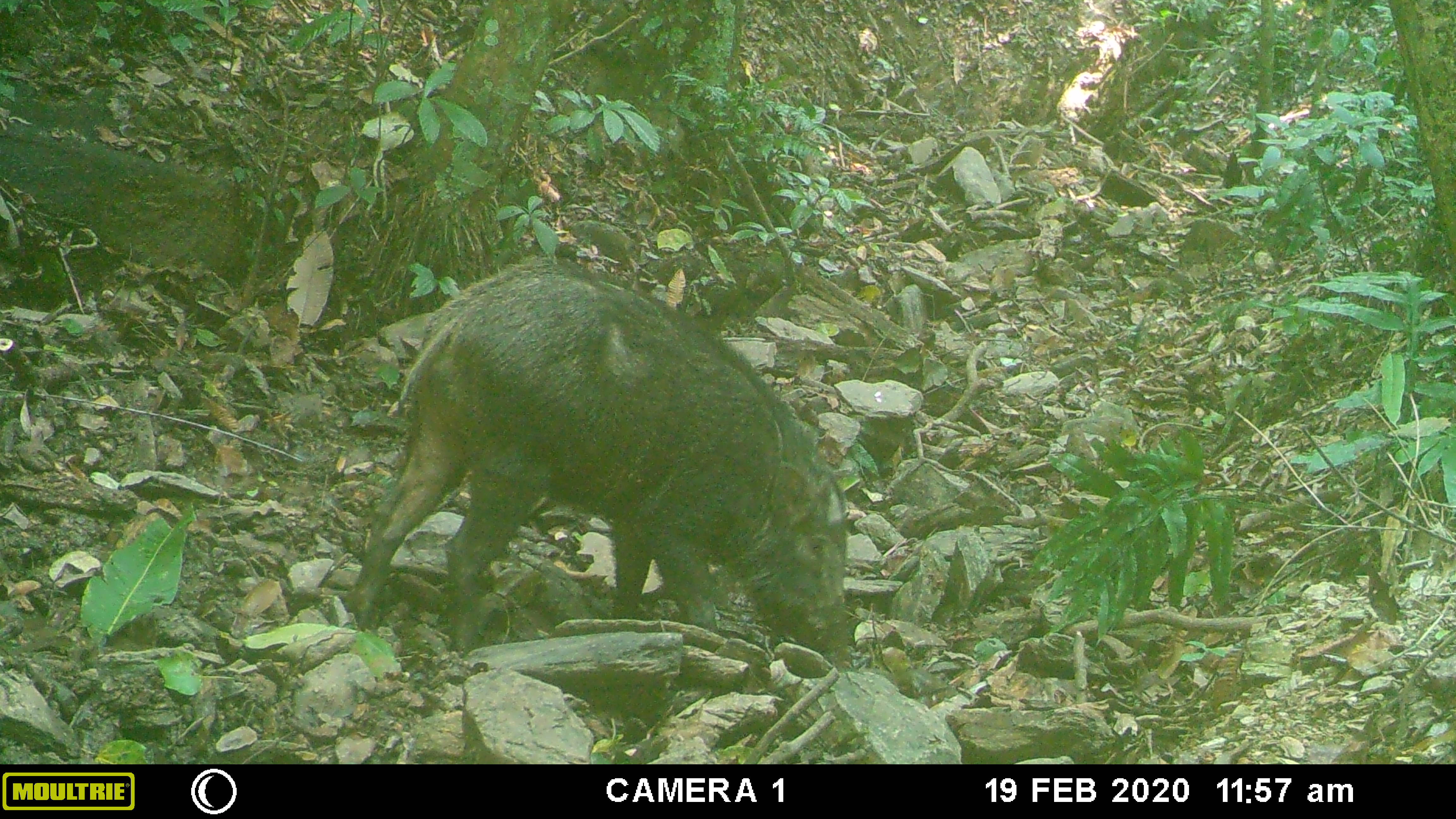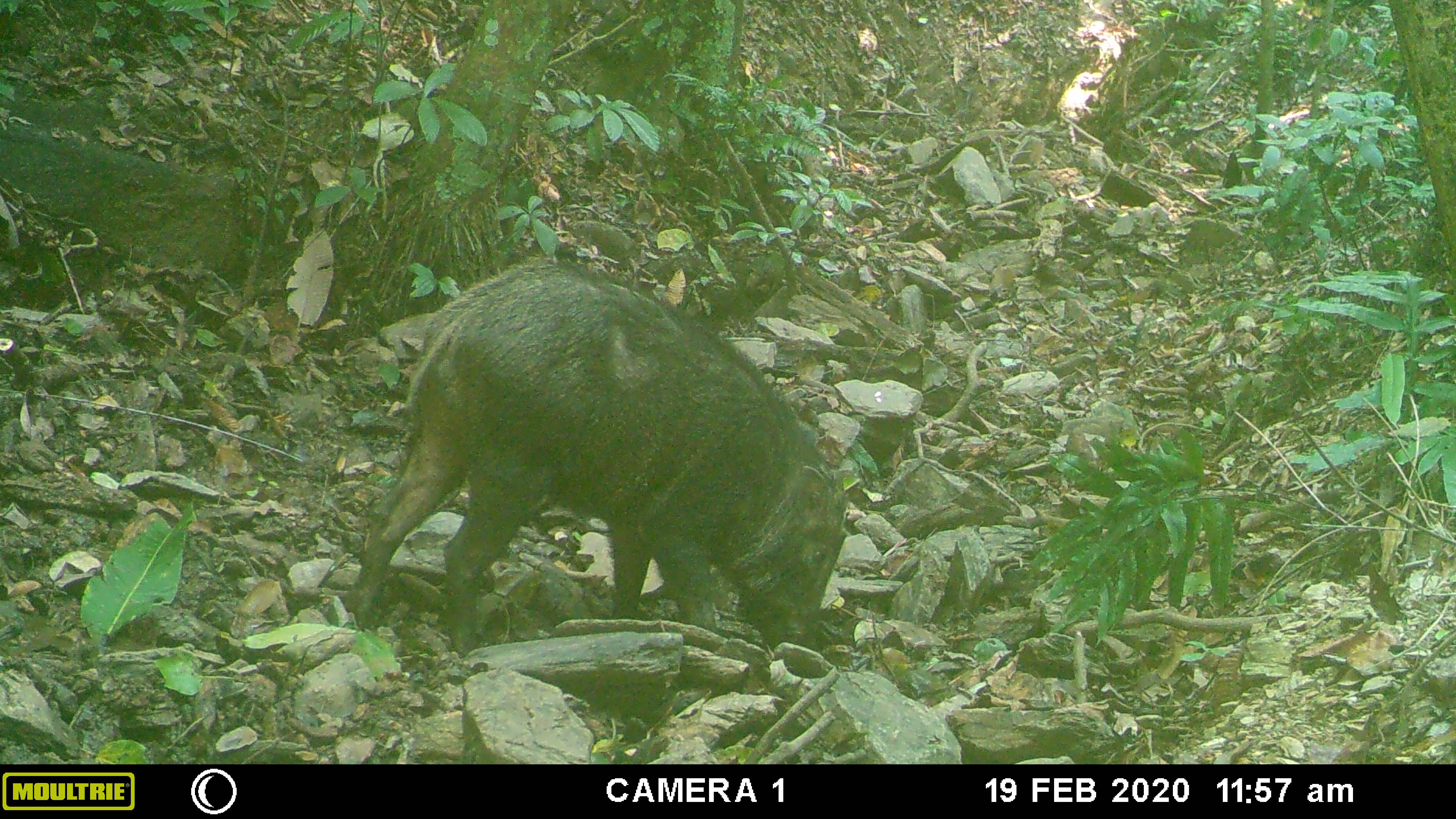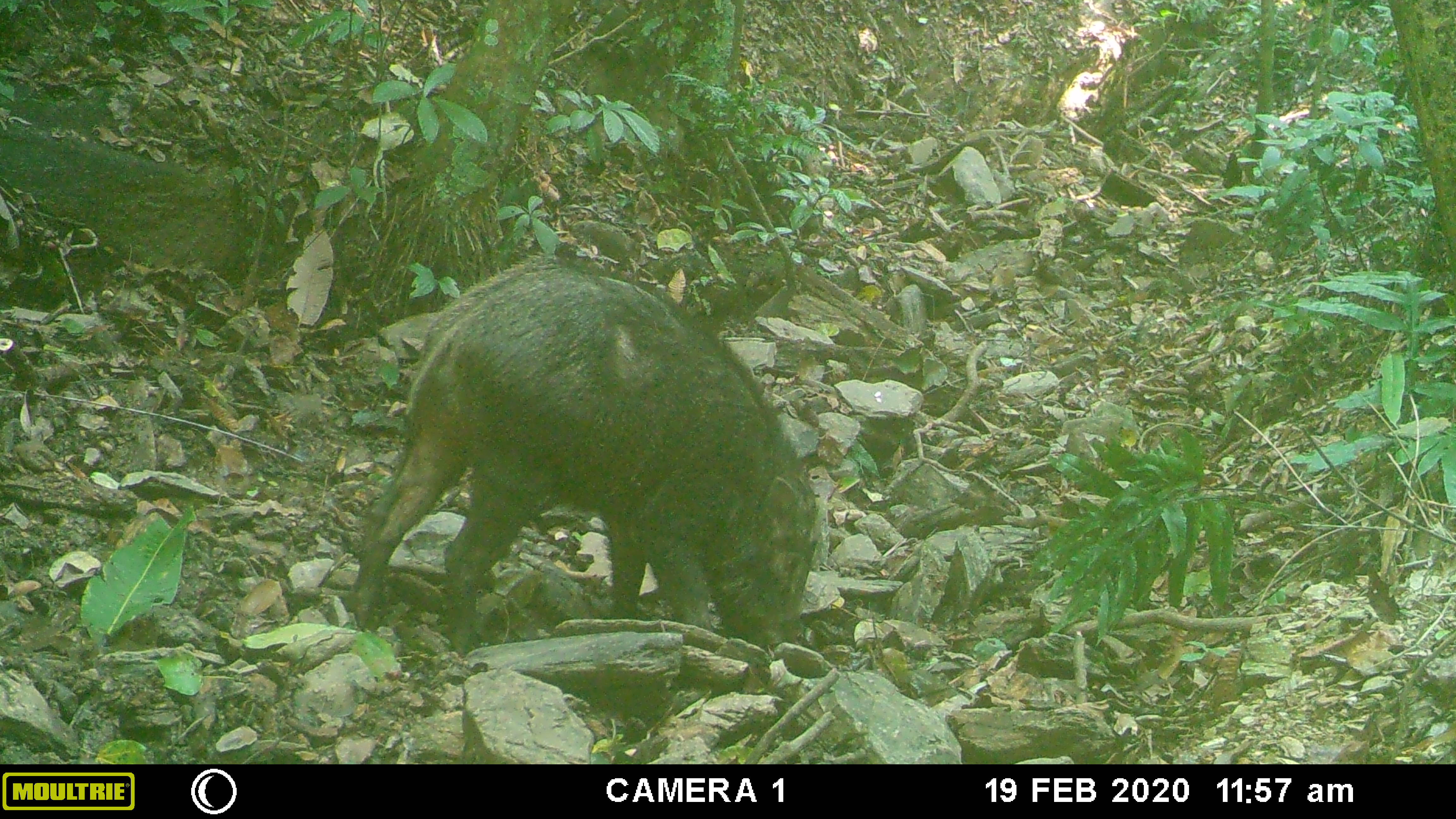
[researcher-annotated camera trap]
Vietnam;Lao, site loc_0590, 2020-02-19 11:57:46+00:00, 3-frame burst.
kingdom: Animalia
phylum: Chordata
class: Mammalia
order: Artiodactyla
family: Suidae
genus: Sus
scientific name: Sus scrofa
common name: eurasian wild pig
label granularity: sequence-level